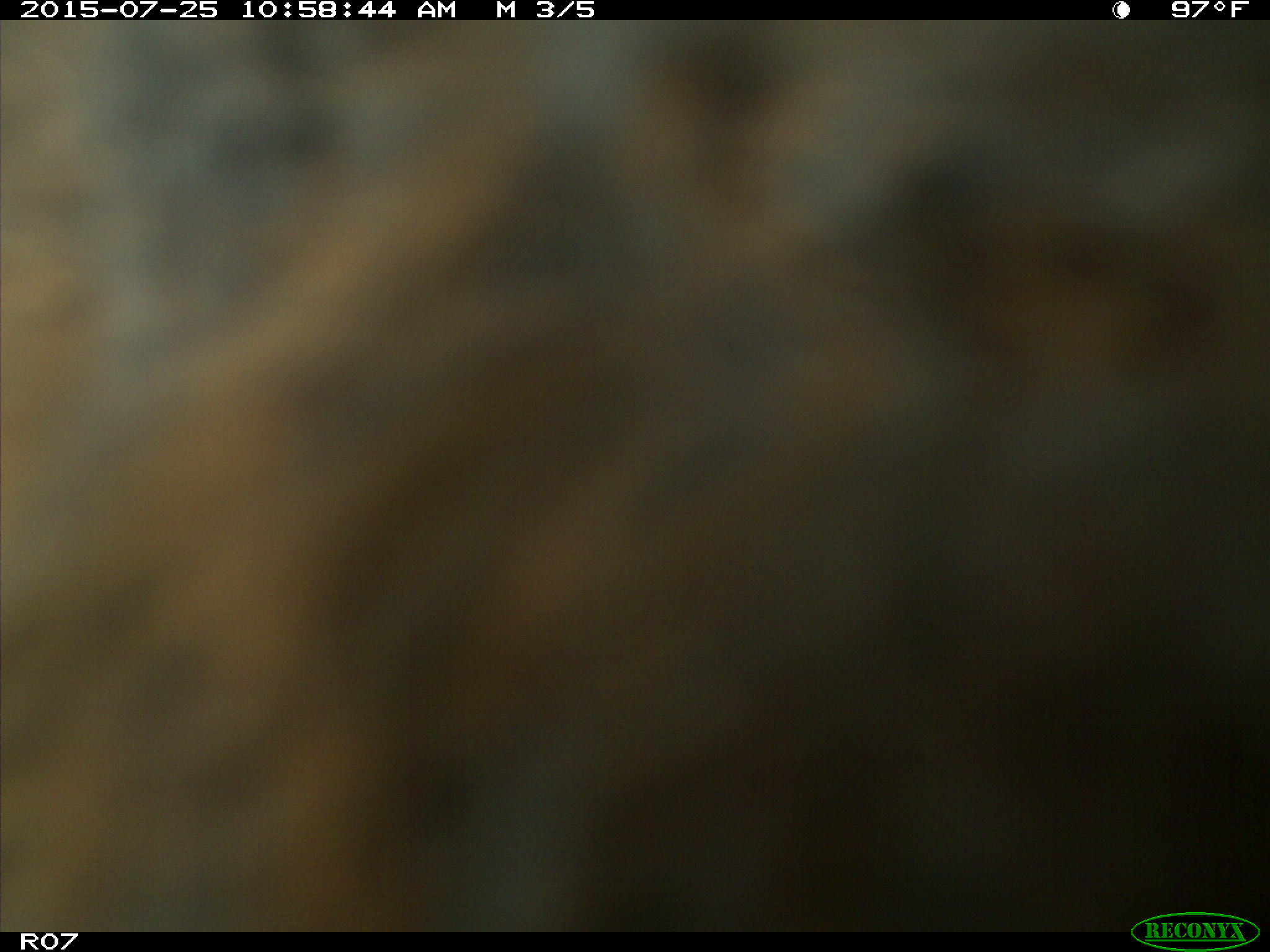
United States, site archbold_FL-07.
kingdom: Animalia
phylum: Chordata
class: Mammalia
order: Artiodactyla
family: Bovidae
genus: Bos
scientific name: Bos taurus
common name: domestic cow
Bos taurus (domestic cow).